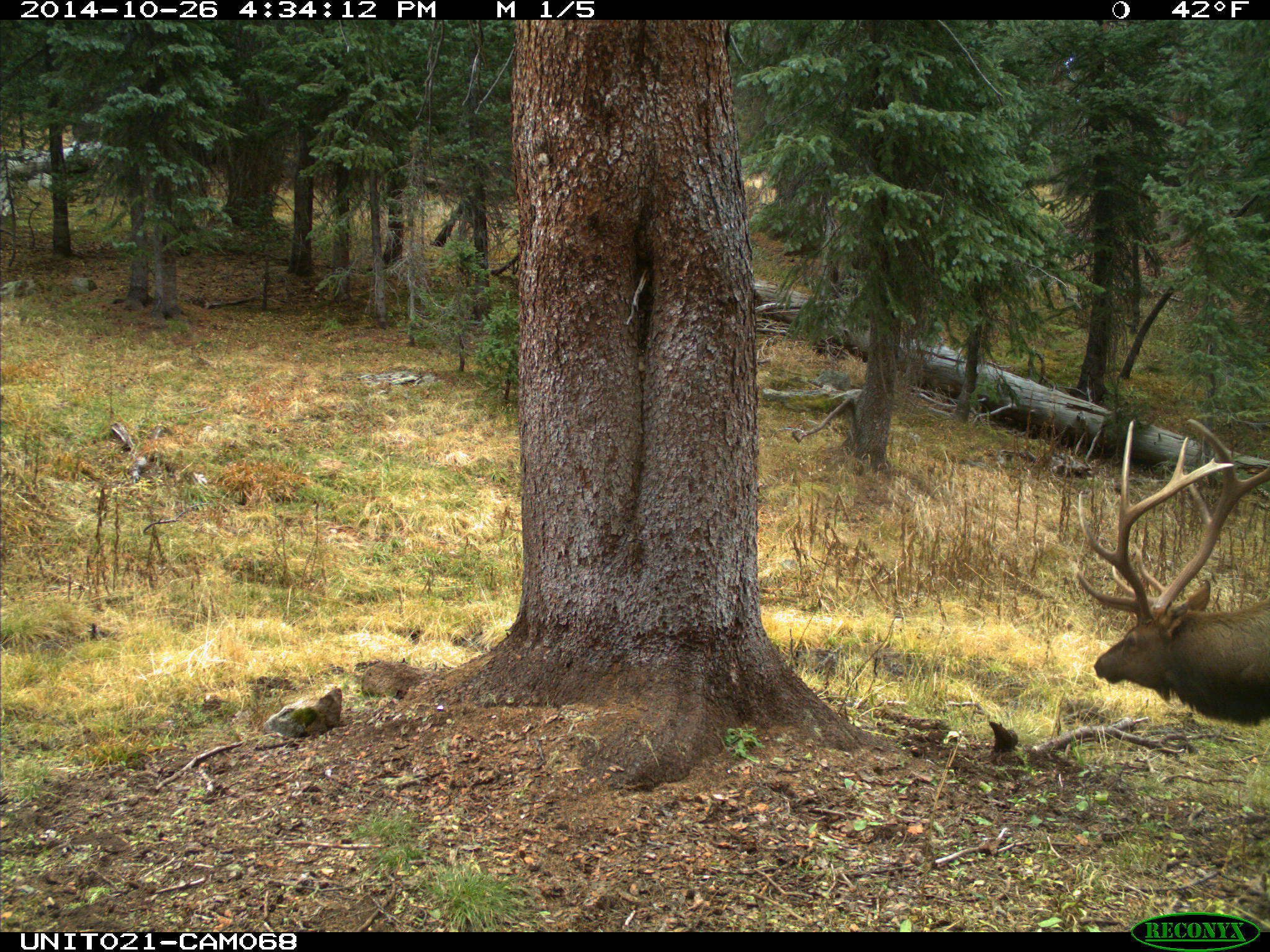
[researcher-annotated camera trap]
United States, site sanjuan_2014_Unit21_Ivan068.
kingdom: Animalia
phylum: Chordata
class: Mammalia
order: Artiodactyla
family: Cervidae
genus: Cervus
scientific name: Cervus elaphus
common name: red deer